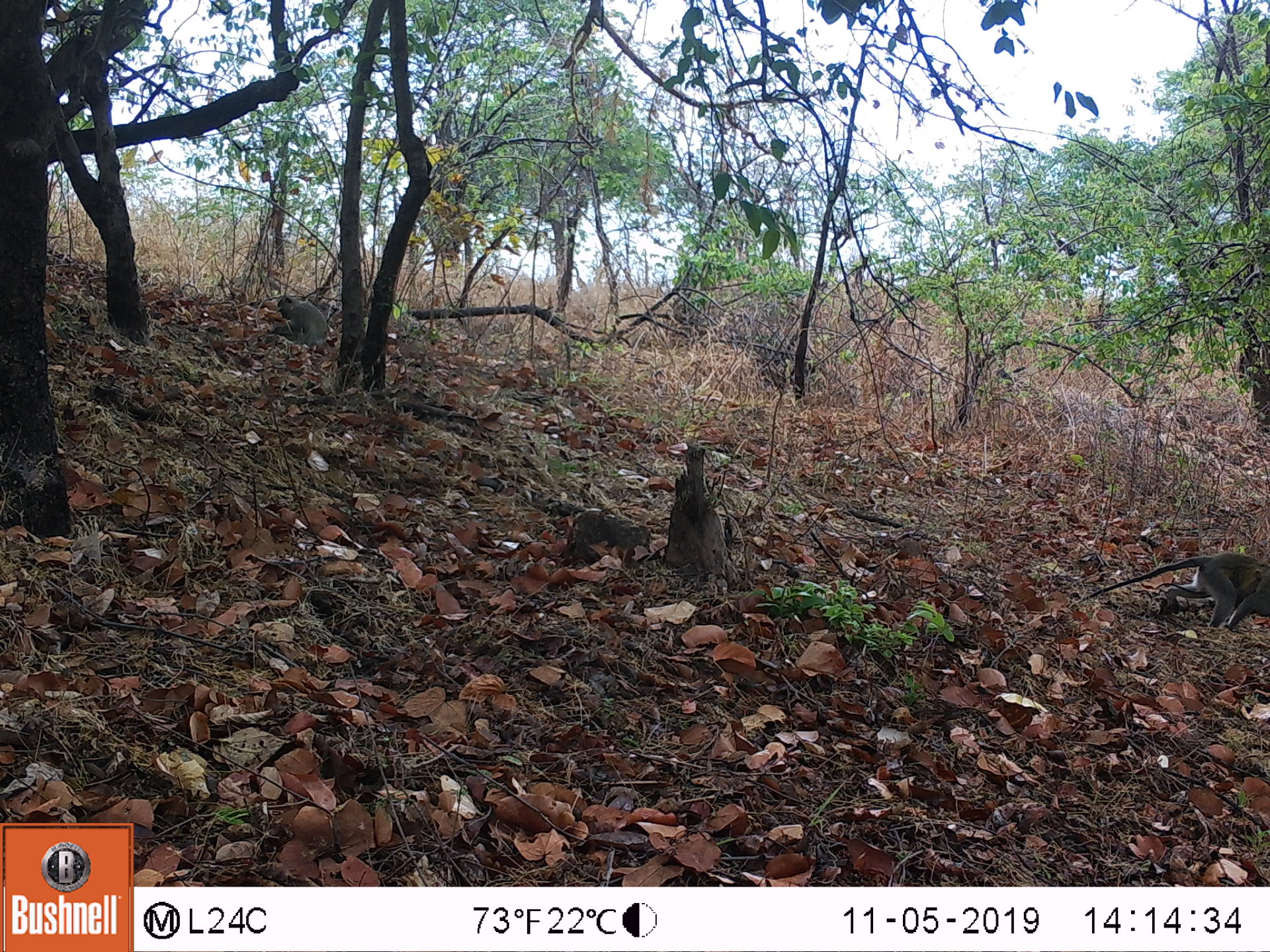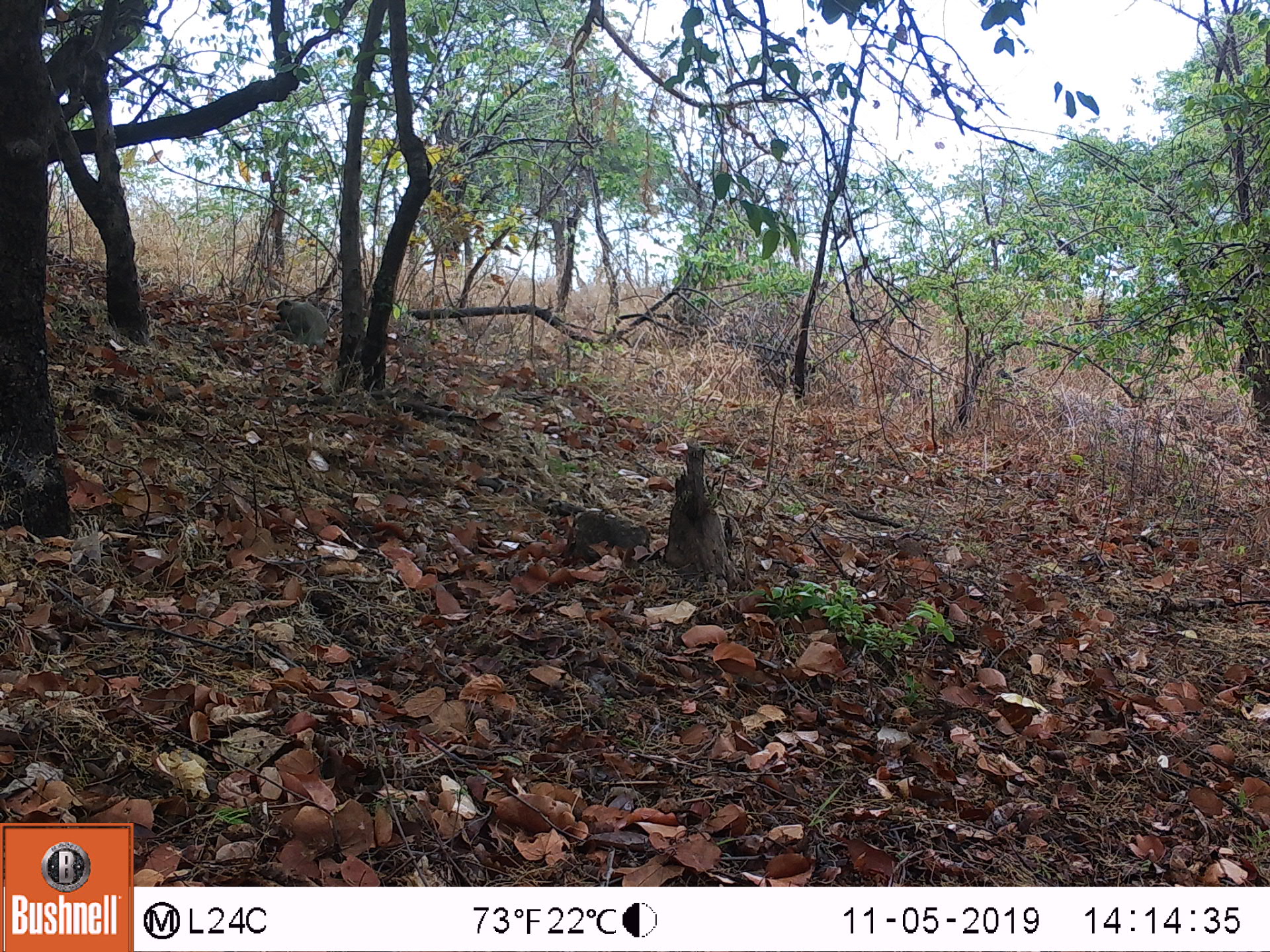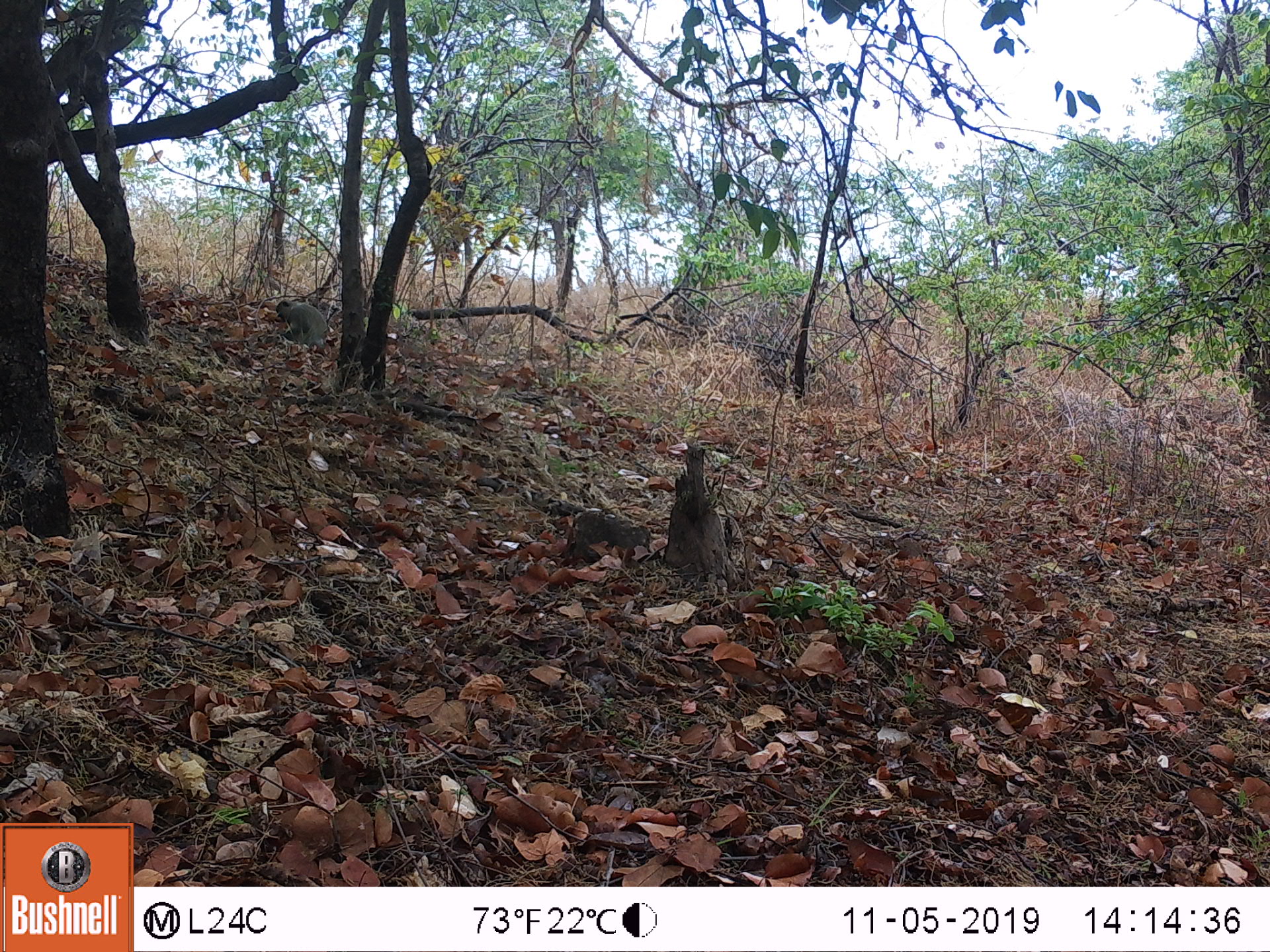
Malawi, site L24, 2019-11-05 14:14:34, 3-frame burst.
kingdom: Animalia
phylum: Chordata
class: Mammalia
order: Primates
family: Cercopithecidae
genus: Chlorocebus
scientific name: Chlorocebus pygerythrus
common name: vervet monkey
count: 2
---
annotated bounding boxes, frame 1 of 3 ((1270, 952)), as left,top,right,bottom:
vervet monkey: 1088,542,1262,638; 261,288,339,352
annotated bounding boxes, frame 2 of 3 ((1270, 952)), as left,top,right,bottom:
vervet monkey: 261,295,327,359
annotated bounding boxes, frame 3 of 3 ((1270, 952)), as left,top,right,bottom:
vervet monkey: 266,293,337,353